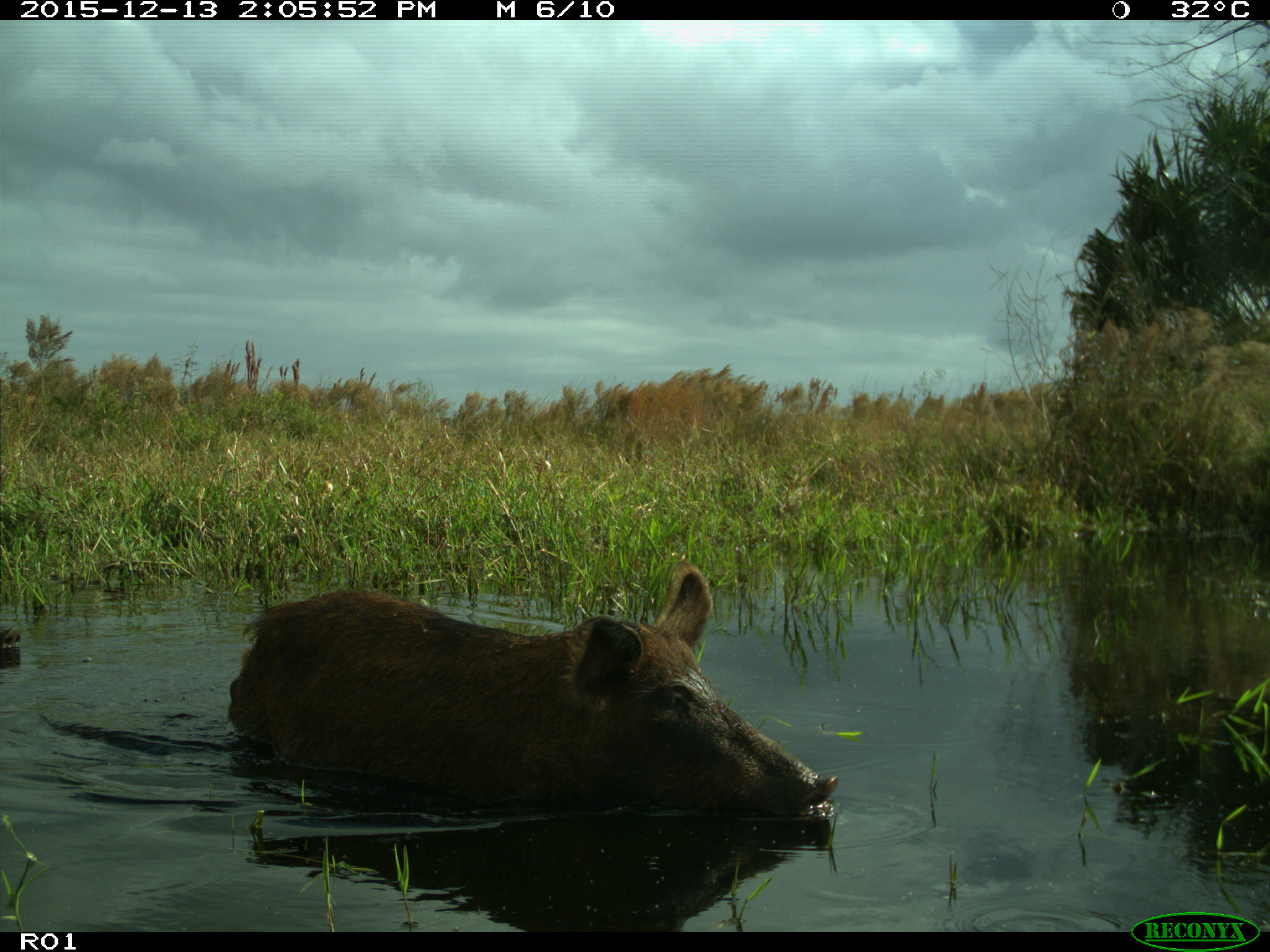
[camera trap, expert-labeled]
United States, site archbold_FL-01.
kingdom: Animalia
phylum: Chordata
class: Mammalia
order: Artiodactyla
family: Suidae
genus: Sus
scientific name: Sus scrofa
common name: wild boar